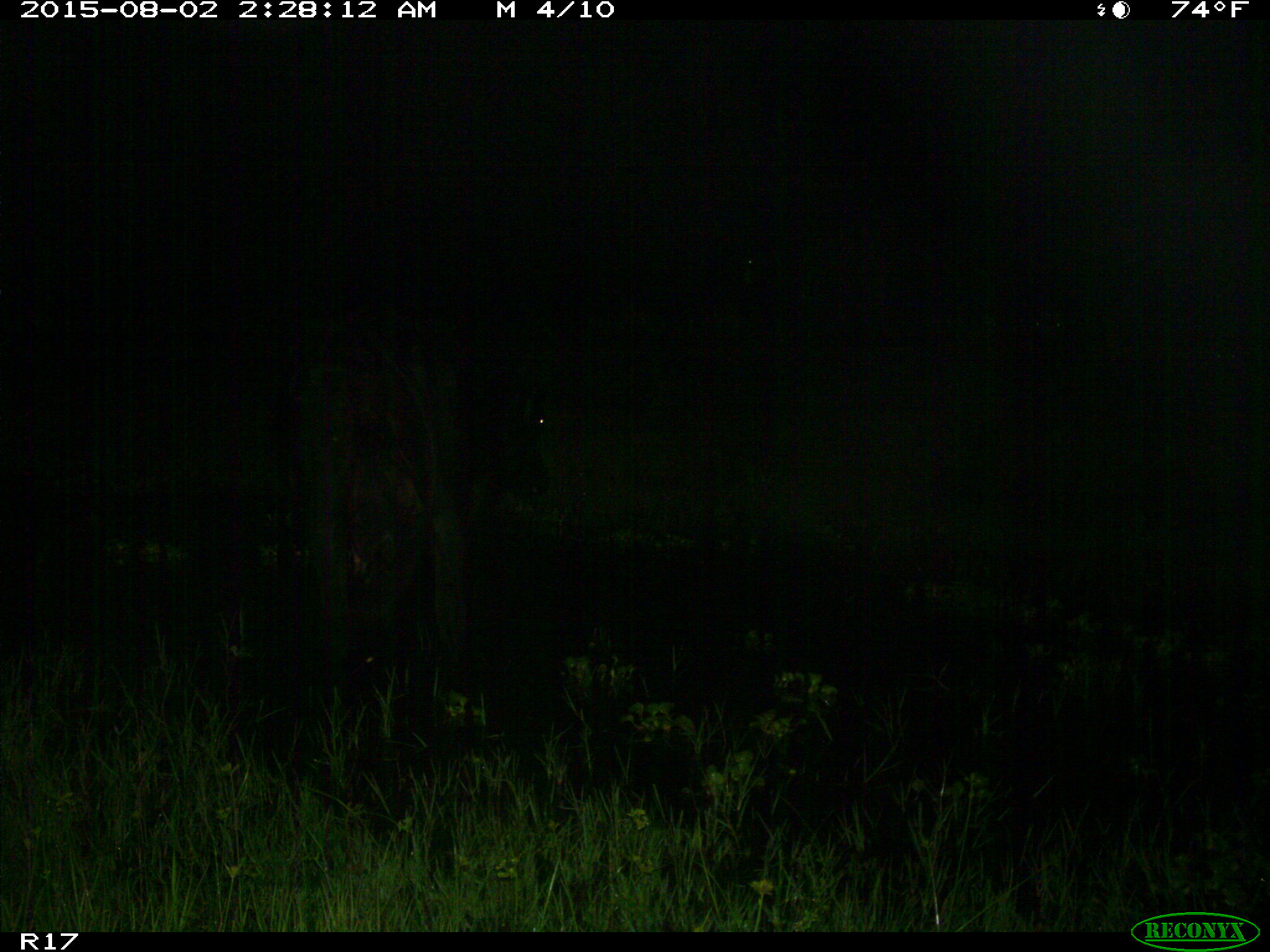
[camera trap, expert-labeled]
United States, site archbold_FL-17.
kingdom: Animalia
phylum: Chordata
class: Mammalia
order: Artiodactyla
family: Bovidae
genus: Bos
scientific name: Bos taurus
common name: domestic cow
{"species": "Bos taurus (domestic cow)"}